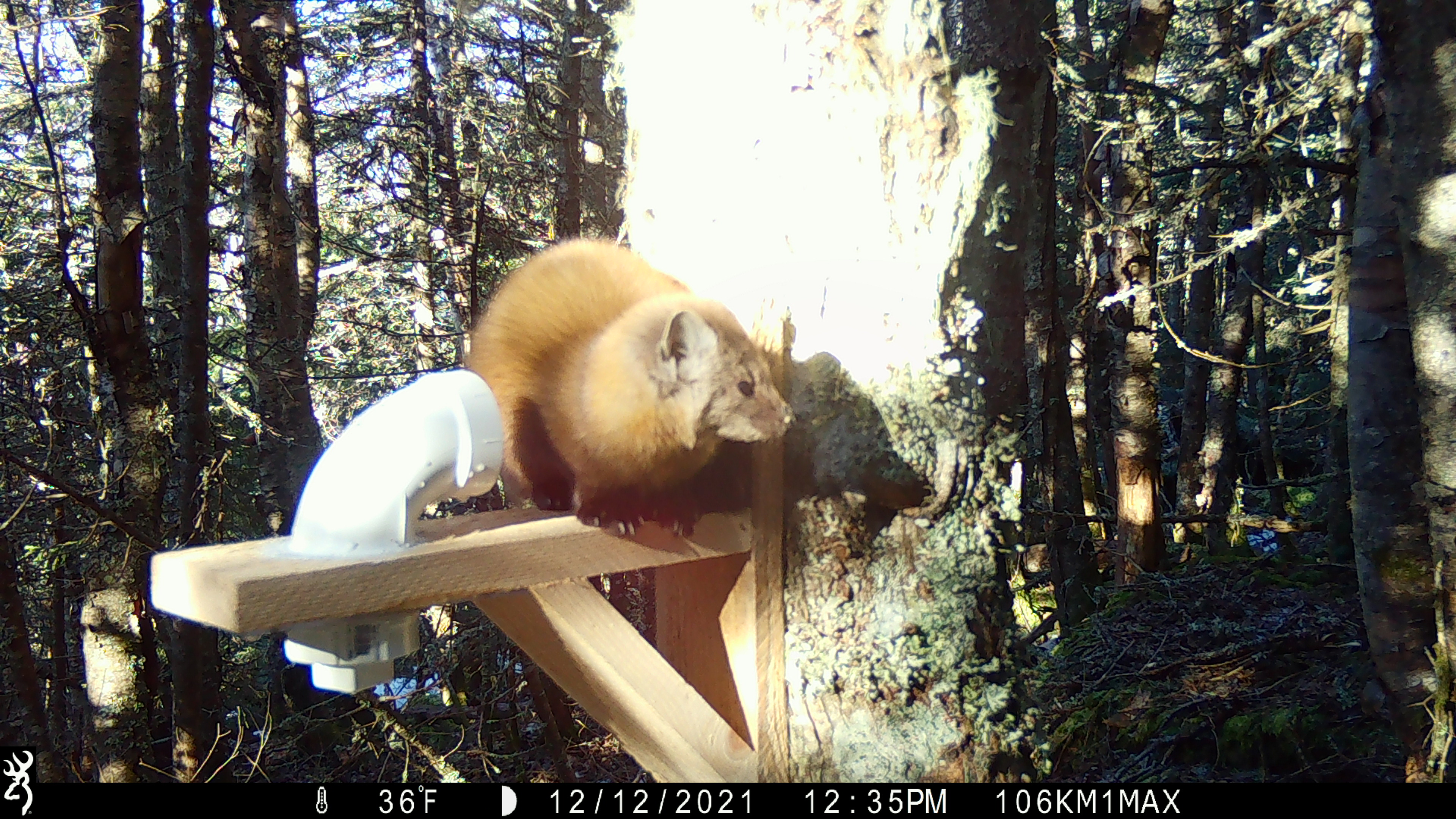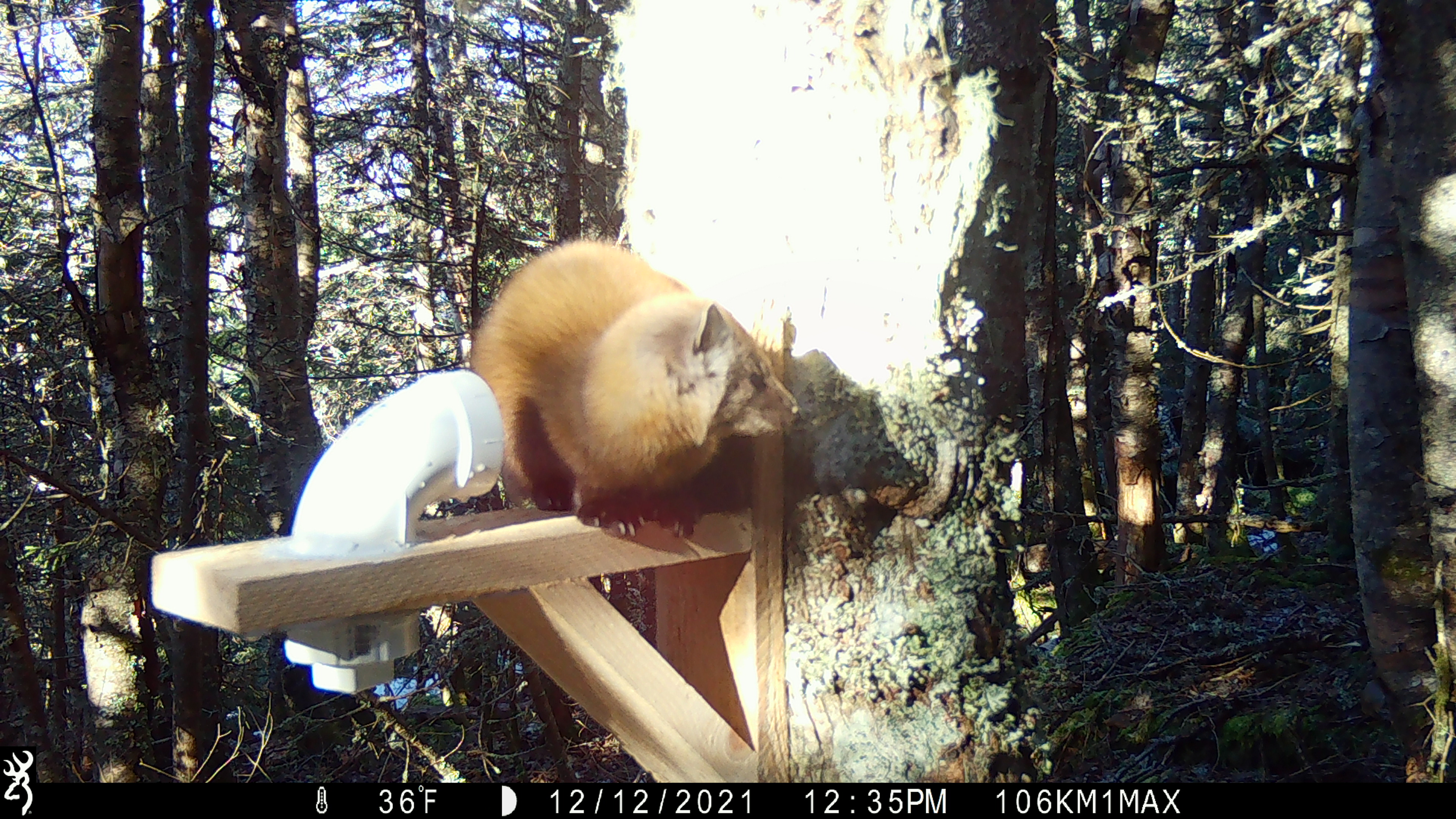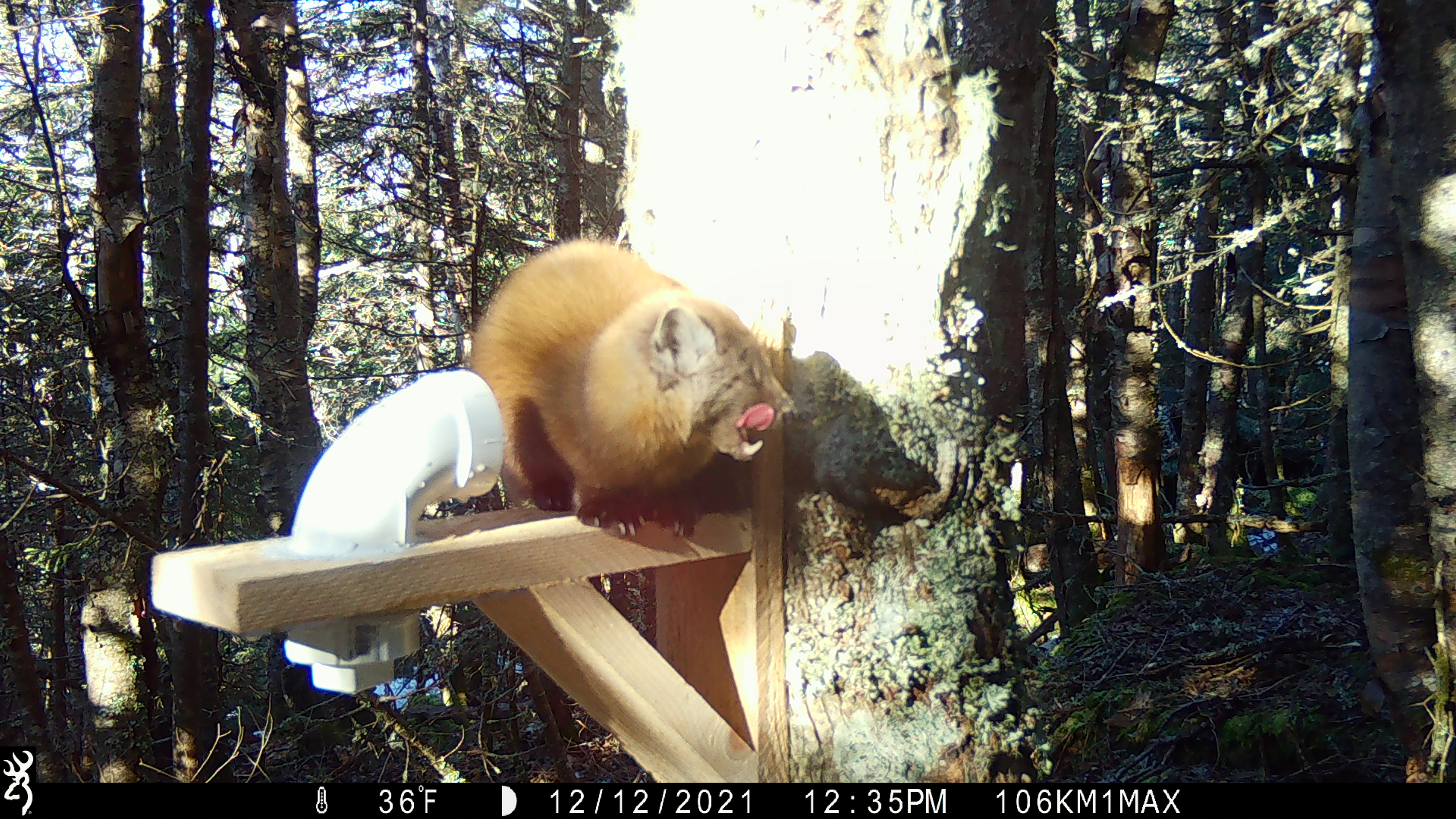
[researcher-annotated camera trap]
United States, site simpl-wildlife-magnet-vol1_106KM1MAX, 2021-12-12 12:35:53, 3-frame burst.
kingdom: Animalia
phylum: Chordata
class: Mammalia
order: Carnivora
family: Mustelidae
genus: Martes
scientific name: Martes americana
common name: american marten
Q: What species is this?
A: American marten (Martes americana).